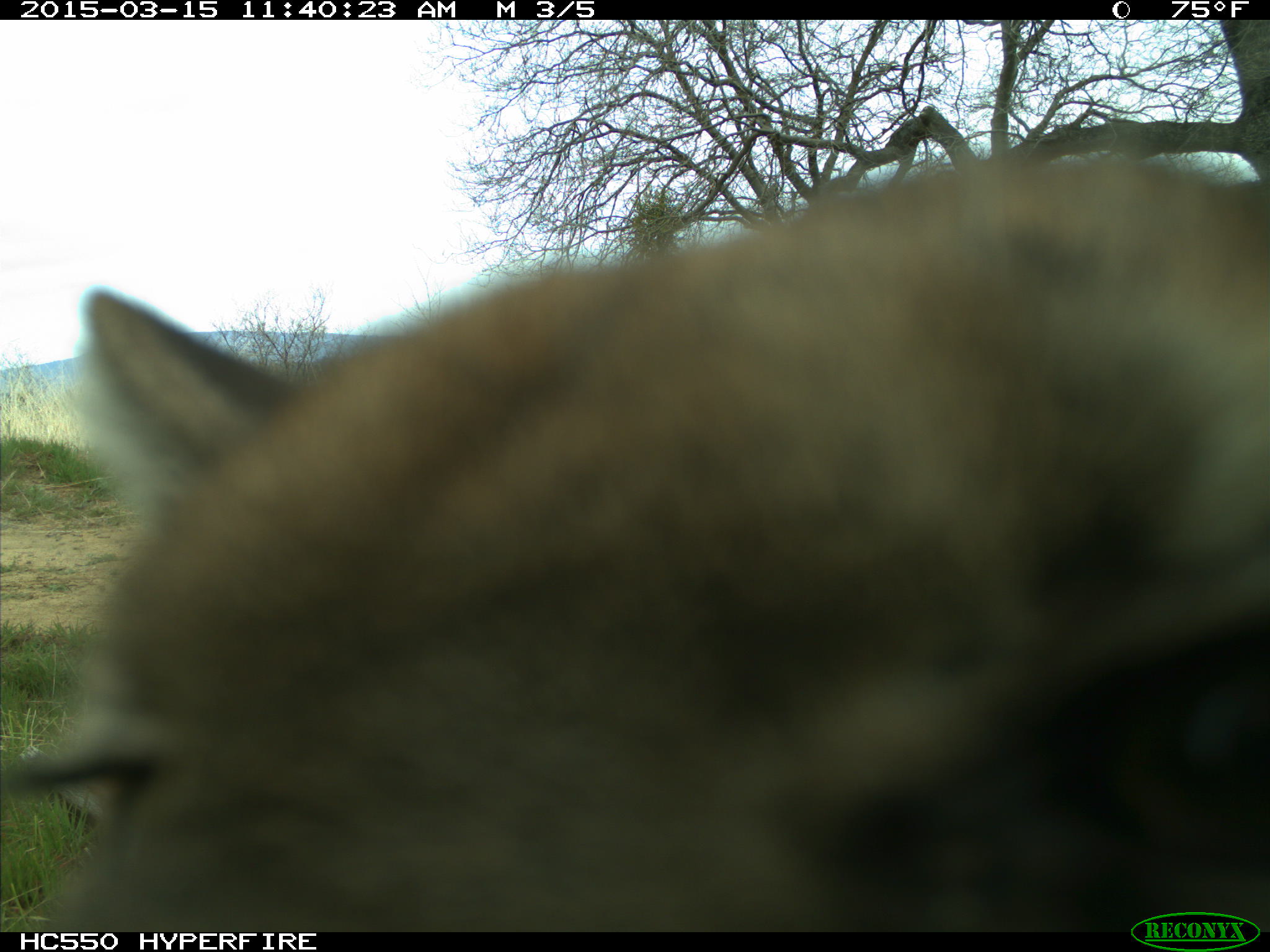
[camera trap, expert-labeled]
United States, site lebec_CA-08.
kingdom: Animalia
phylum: Chordata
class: Mammalia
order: Carnivora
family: Felidae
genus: Puma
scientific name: Puma concolor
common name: mountain lion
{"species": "Puma concolor (mountain lion)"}